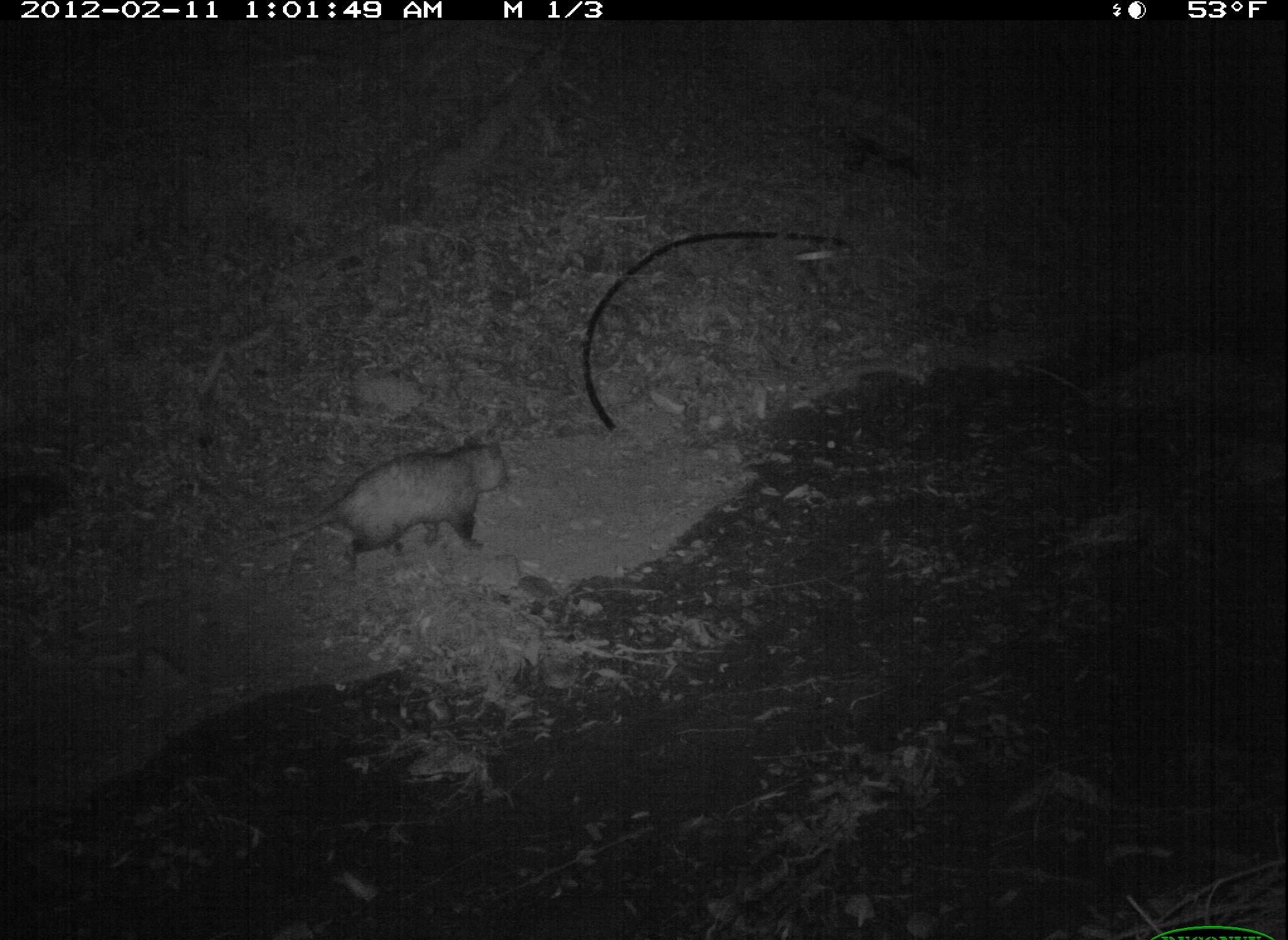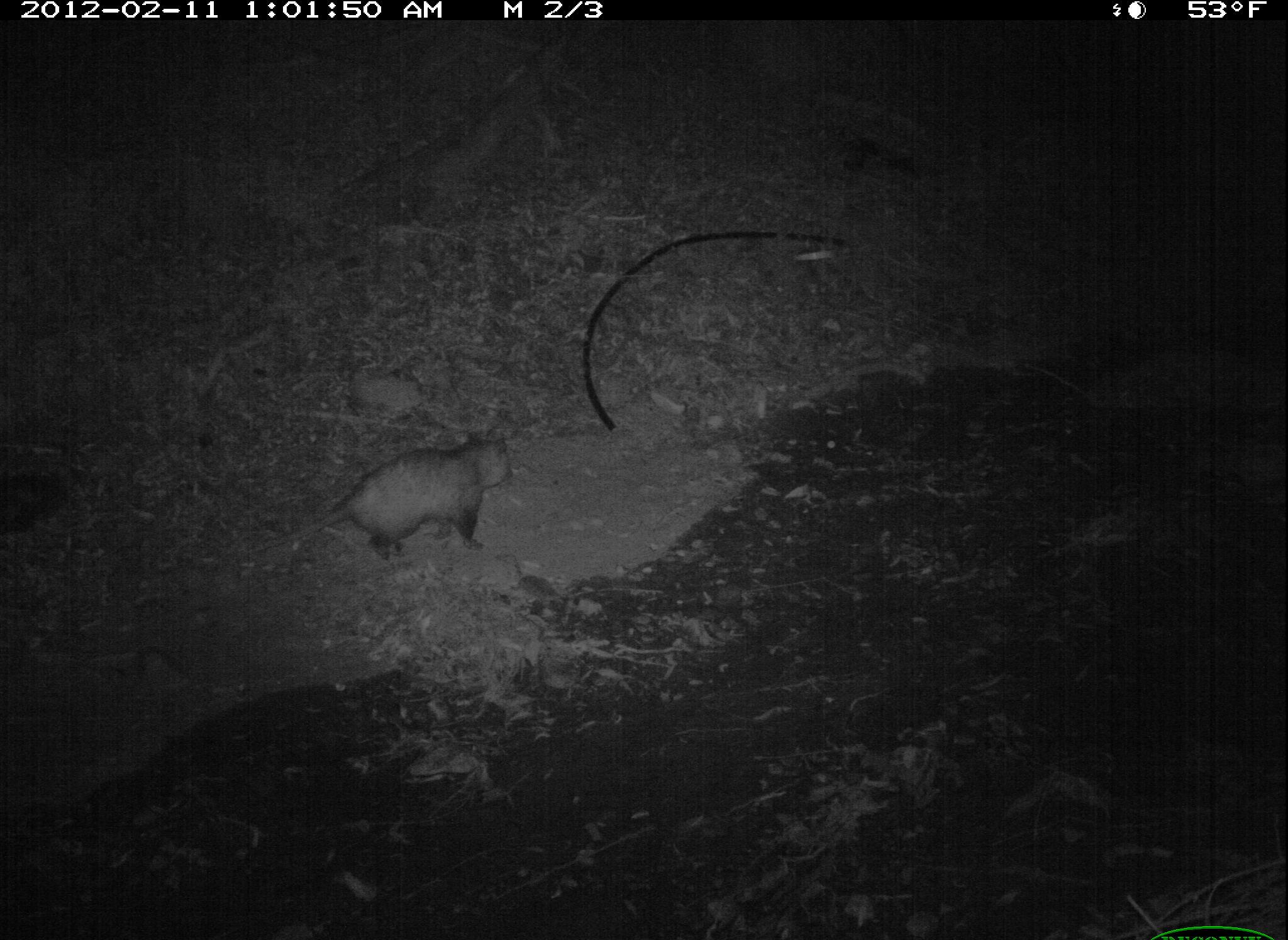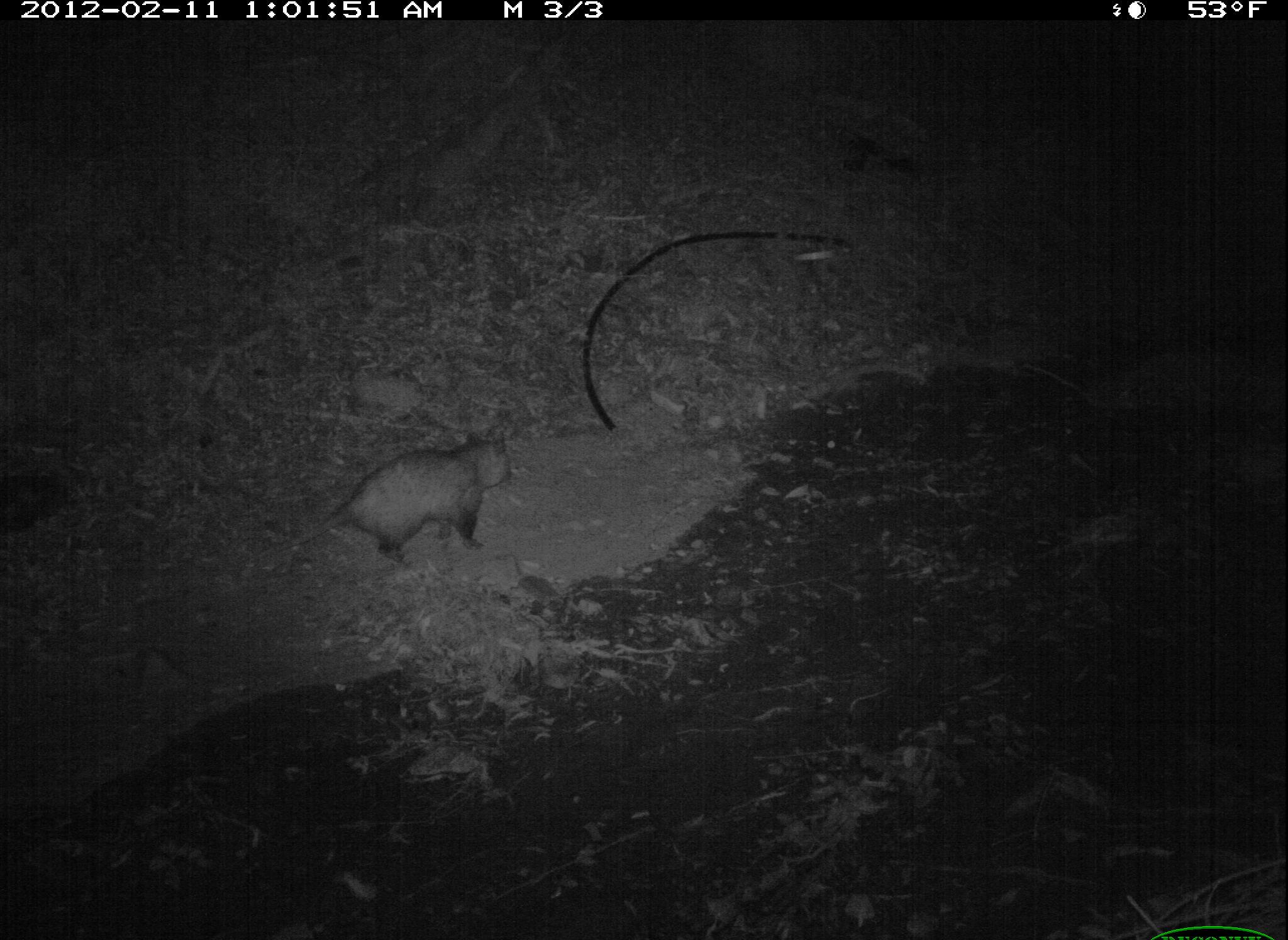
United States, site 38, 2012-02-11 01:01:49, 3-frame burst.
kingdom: Animalia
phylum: Chordata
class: Mammalia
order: Didelphimorphia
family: Didelphidae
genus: Didelphis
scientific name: Didelphis virginiana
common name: virginia opossum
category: opossum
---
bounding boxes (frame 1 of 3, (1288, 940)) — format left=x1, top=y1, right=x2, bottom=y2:
opossum: left=246, top=425, right=523, bottom=577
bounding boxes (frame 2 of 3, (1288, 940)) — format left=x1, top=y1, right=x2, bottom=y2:
opossum: left=272, top=416, right=543, bottom=580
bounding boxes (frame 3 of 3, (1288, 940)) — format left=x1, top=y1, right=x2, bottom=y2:
opossum: left=274, top=416, right=526, bottom=586